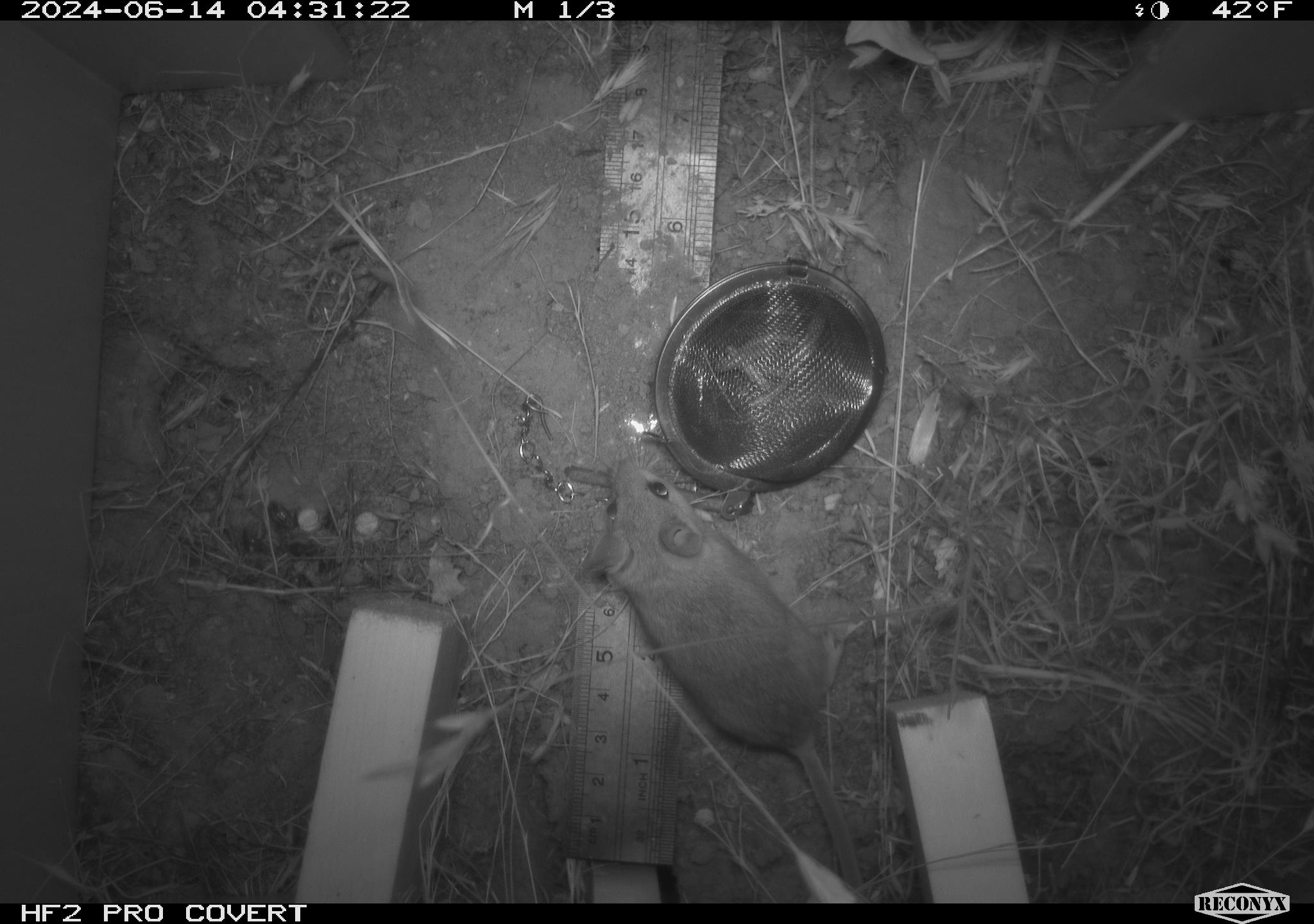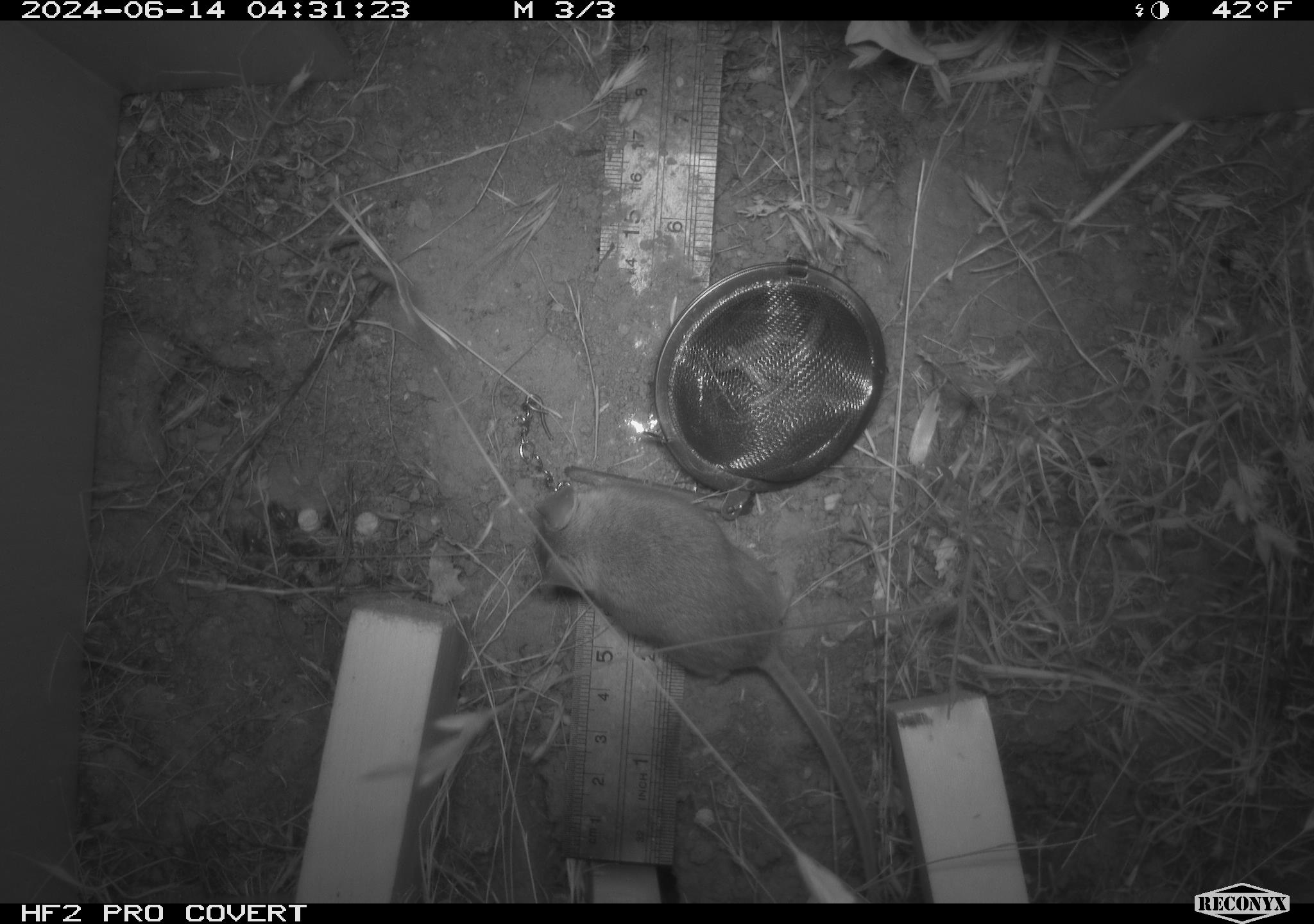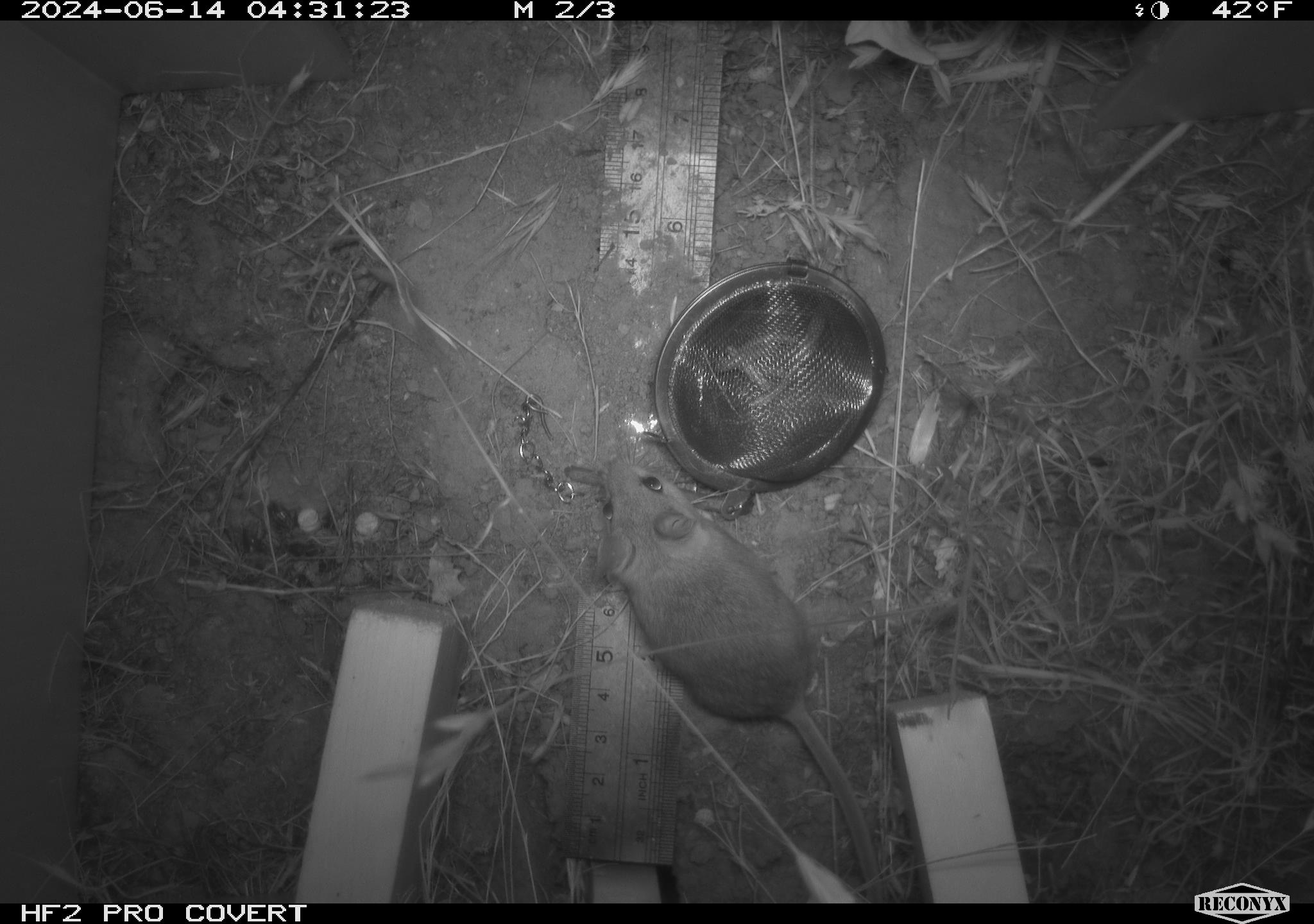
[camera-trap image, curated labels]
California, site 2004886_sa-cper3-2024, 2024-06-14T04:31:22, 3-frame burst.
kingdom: Animalia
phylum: Chordata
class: Mammalia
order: Rodentia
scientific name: Rodentia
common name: rodent